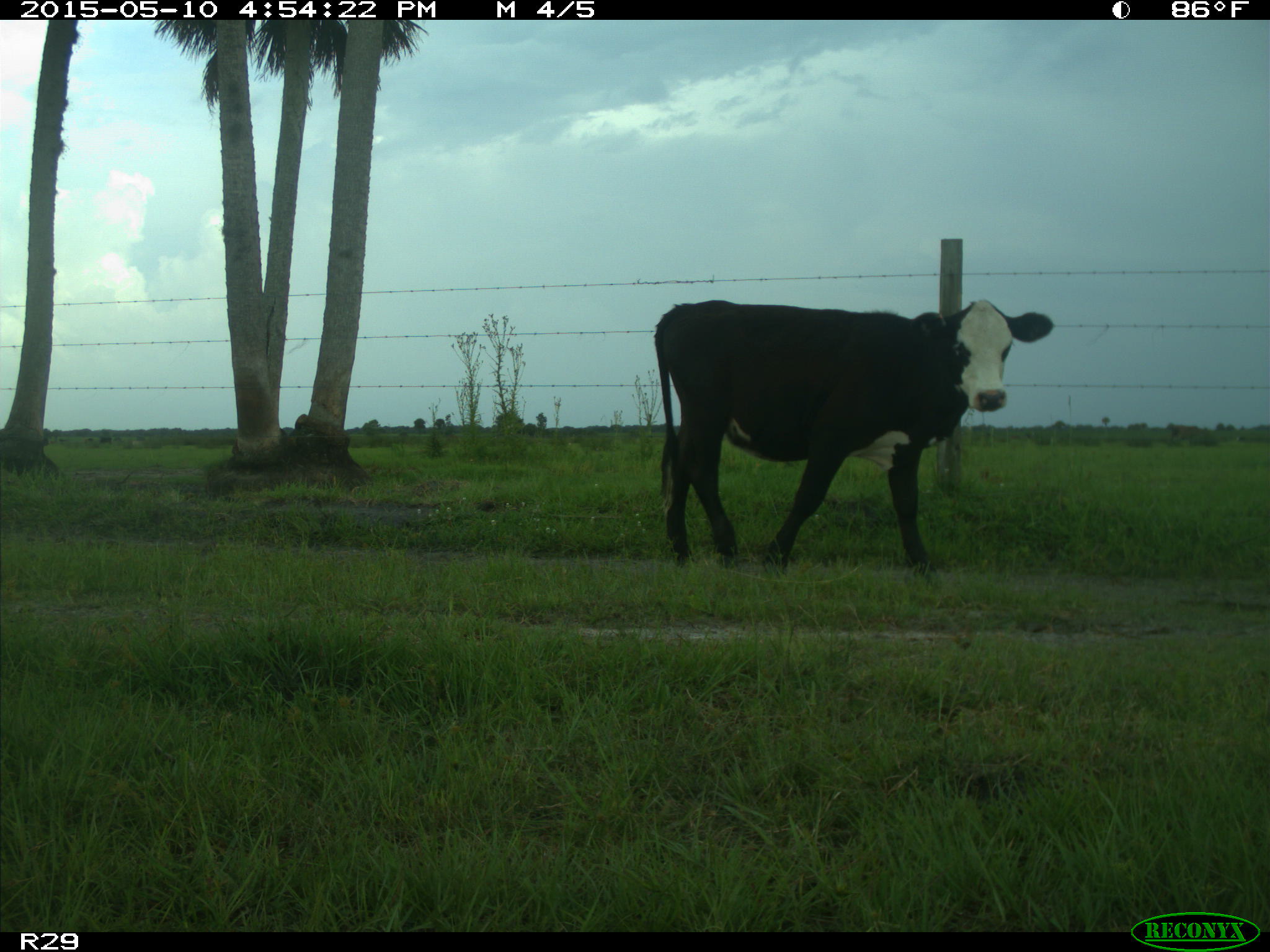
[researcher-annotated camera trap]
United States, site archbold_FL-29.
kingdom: Animalia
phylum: Chordata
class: Mammalia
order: Artiodactyla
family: Bovidae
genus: Bos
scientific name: Bos taurus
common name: domestic cow